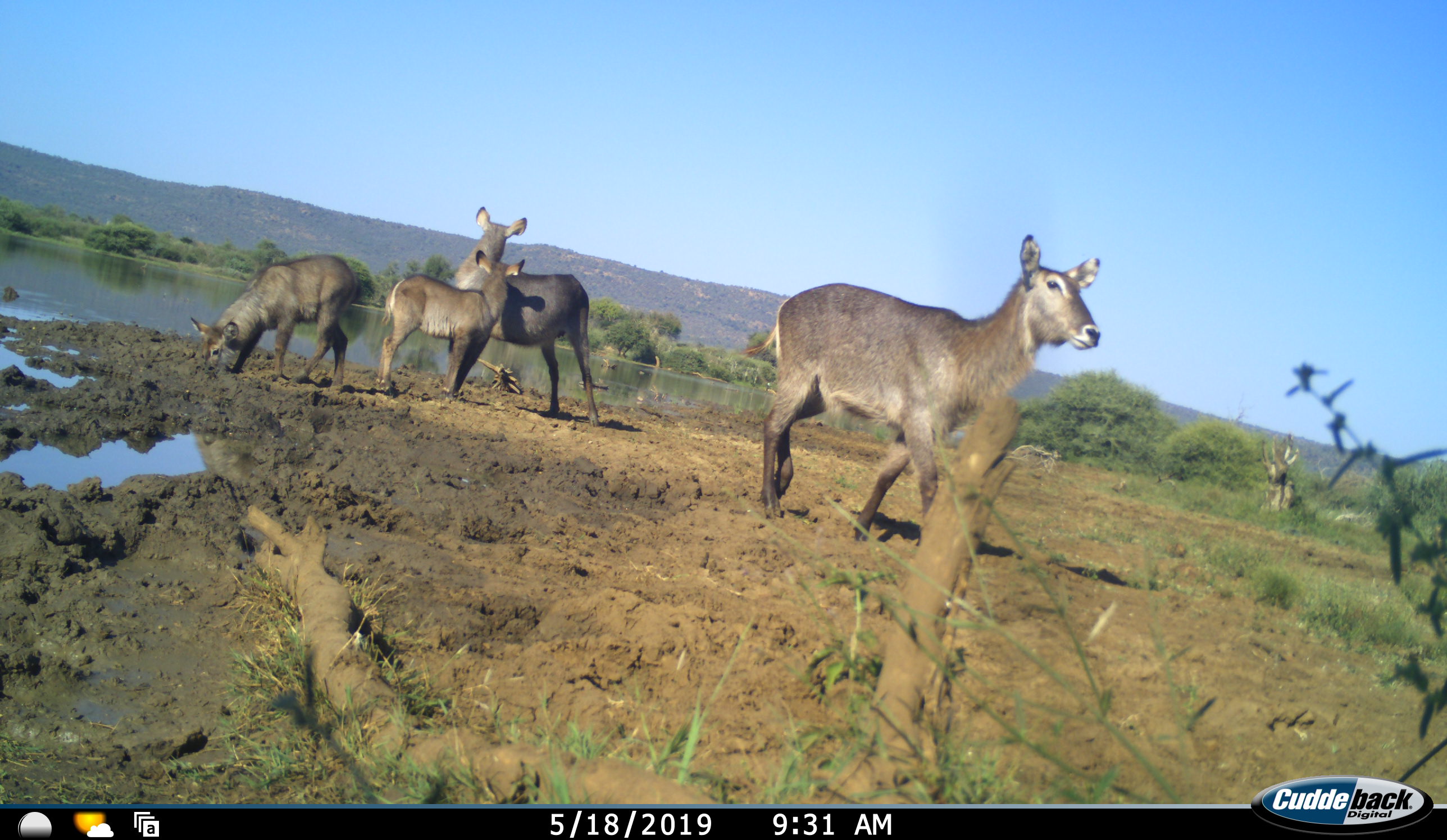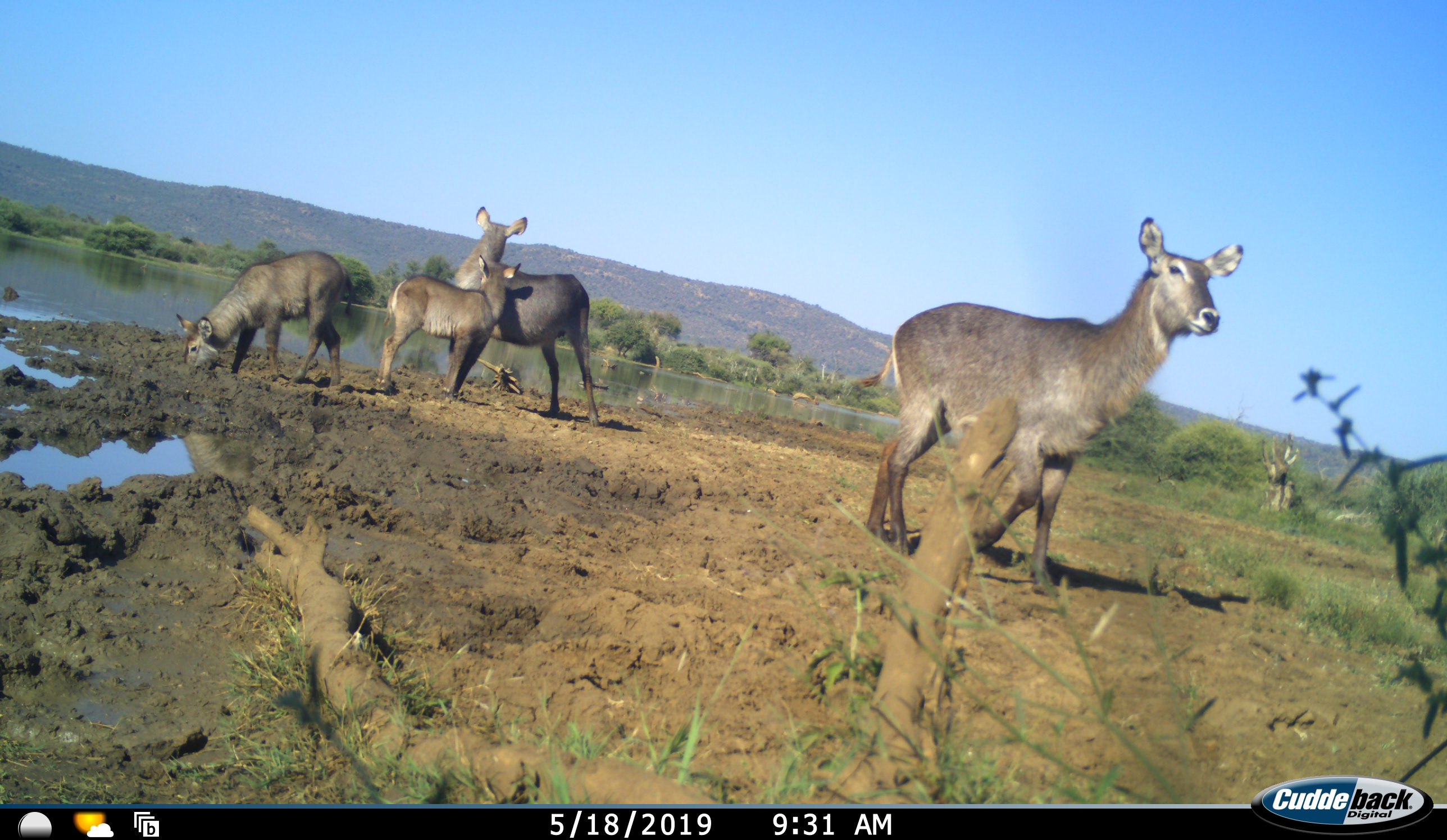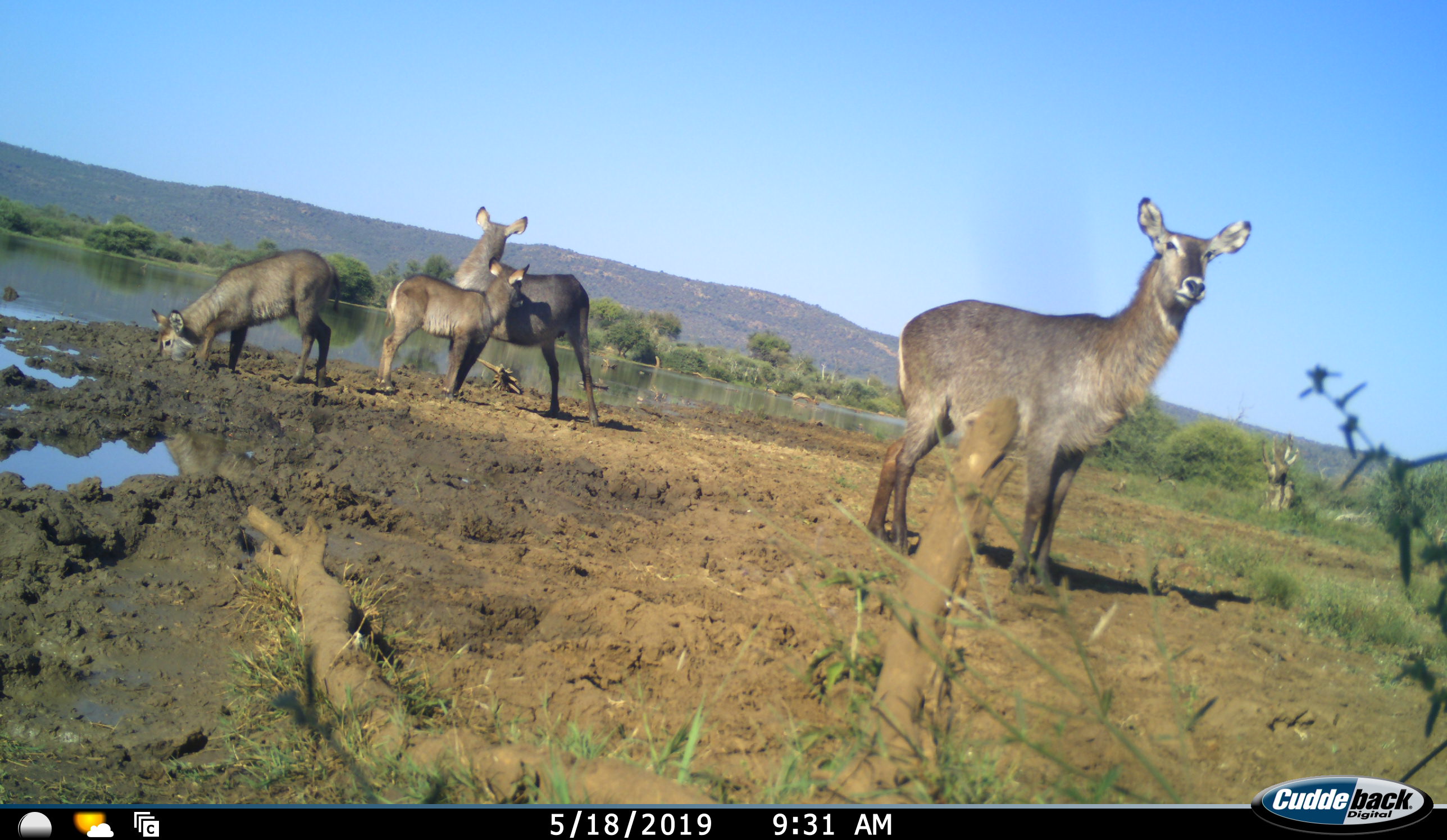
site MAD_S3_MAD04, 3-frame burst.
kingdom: Animalia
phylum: Chordata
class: Mammalia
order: Artiodactyla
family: Bovidae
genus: Kobus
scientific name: Kobus ellipsiprymnus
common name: waterbuck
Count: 4.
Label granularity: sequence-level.